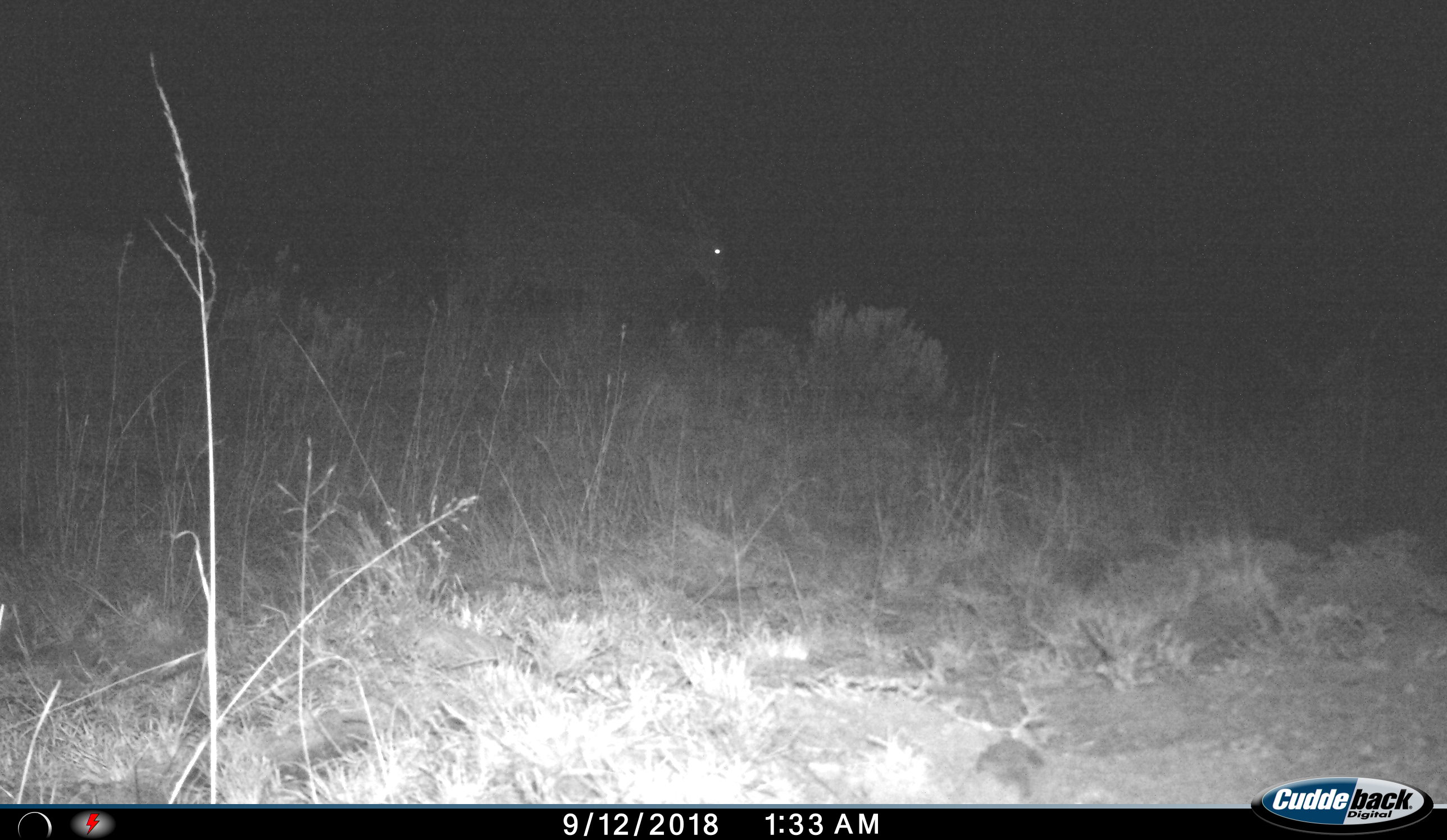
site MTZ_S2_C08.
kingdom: Animalia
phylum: Chordata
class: Mammalia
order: Artiodactyla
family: Bovidae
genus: Tragelaphus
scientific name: Tragelaphus oryx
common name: eland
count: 1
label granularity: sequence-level